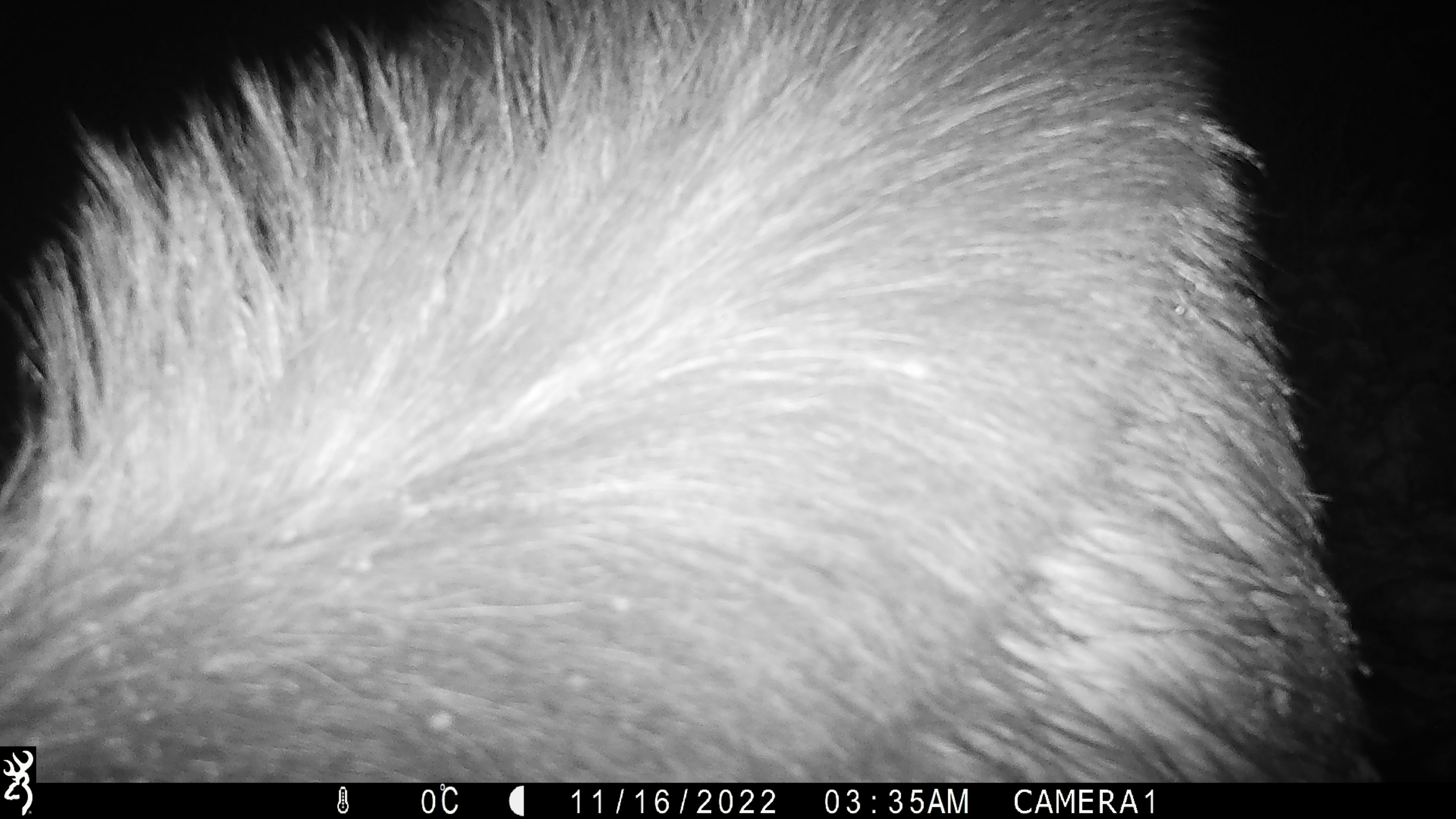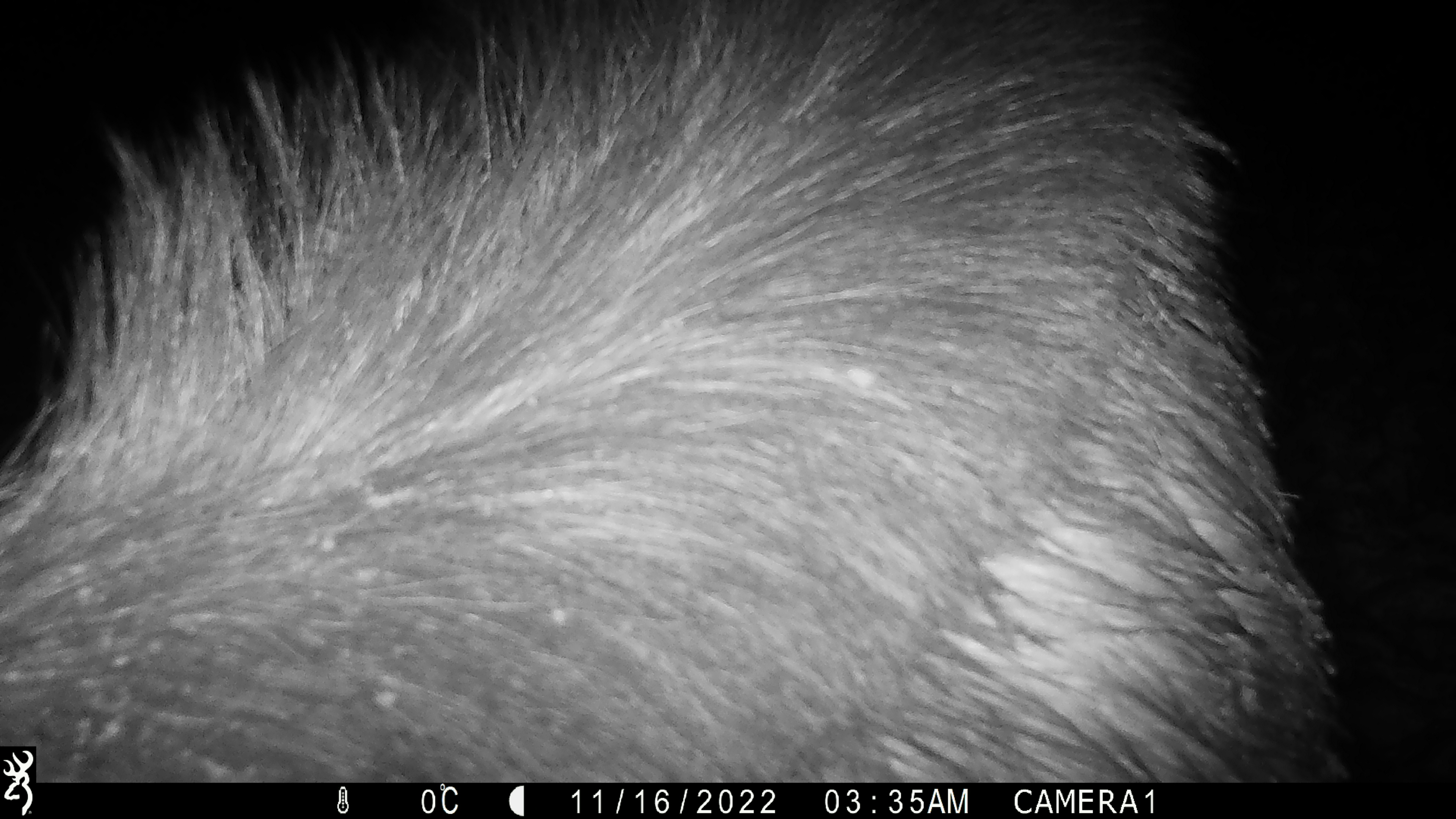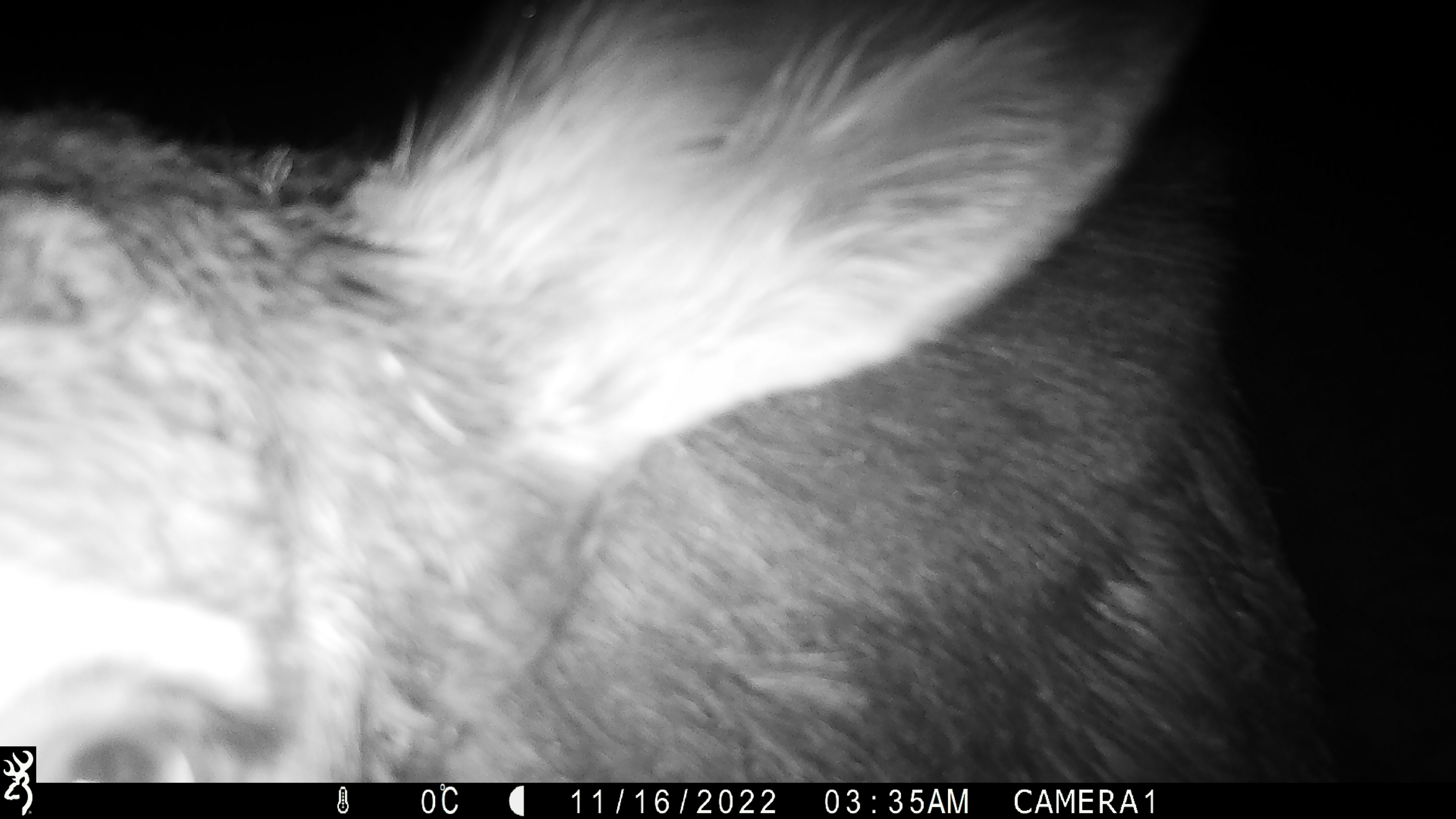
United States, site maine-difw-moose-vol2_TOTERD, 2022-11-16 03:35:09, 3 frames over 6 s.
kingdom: Animalia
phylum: Chordata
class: Mammalia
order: Artiodactyla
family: Cervidae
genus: Alces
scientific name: Alces alces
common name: moose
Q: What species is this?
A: Moose (Alces alces).